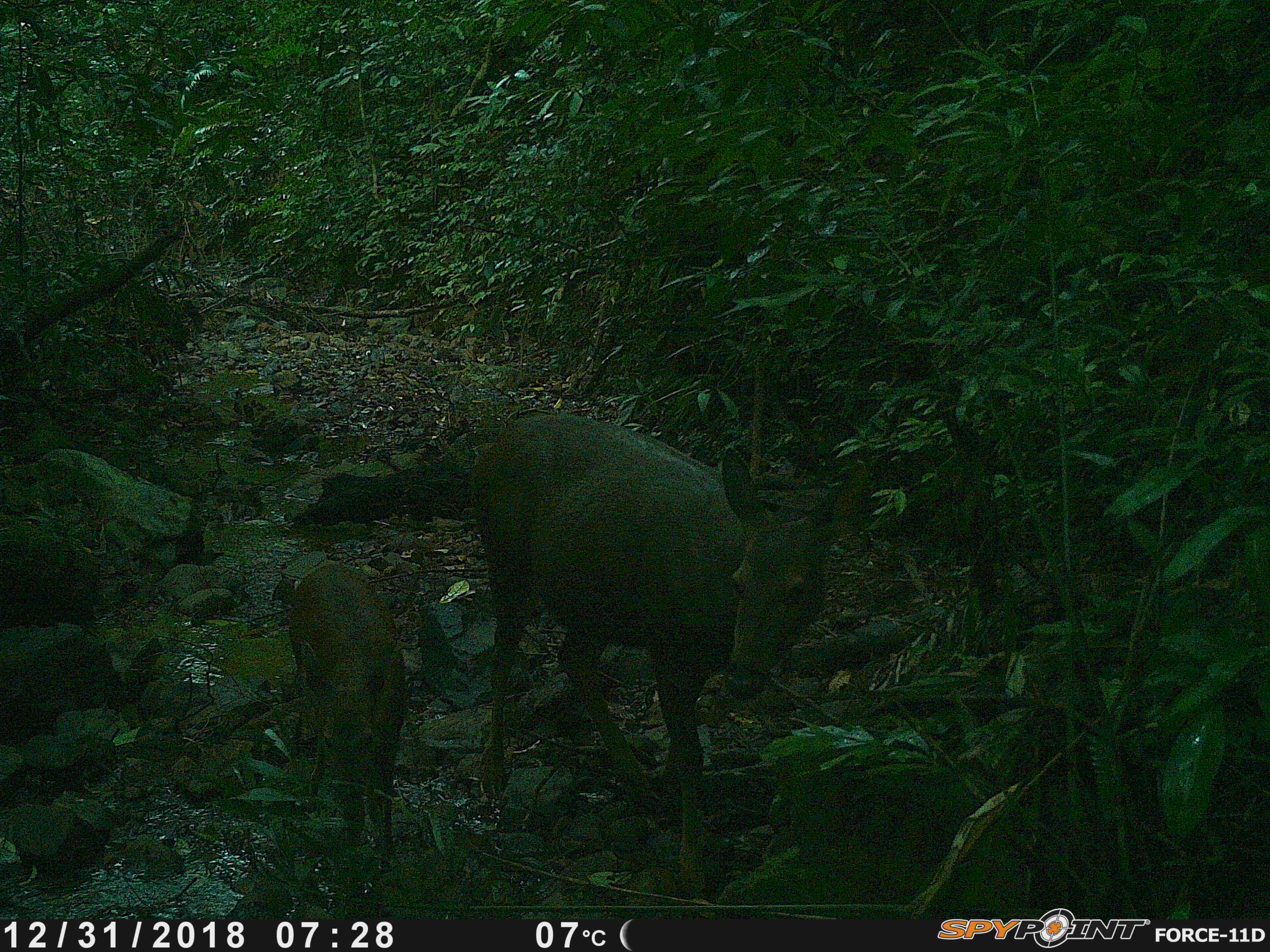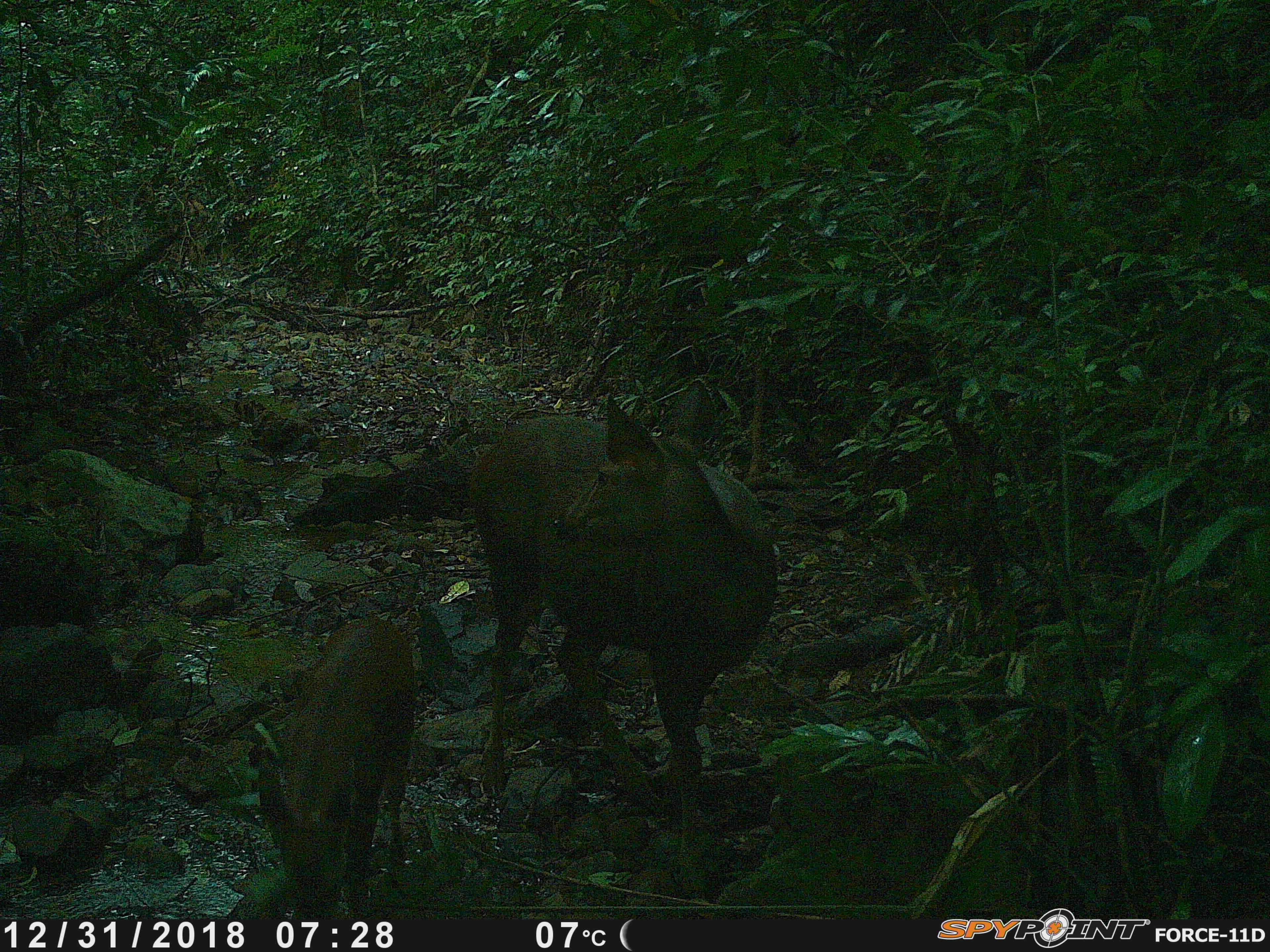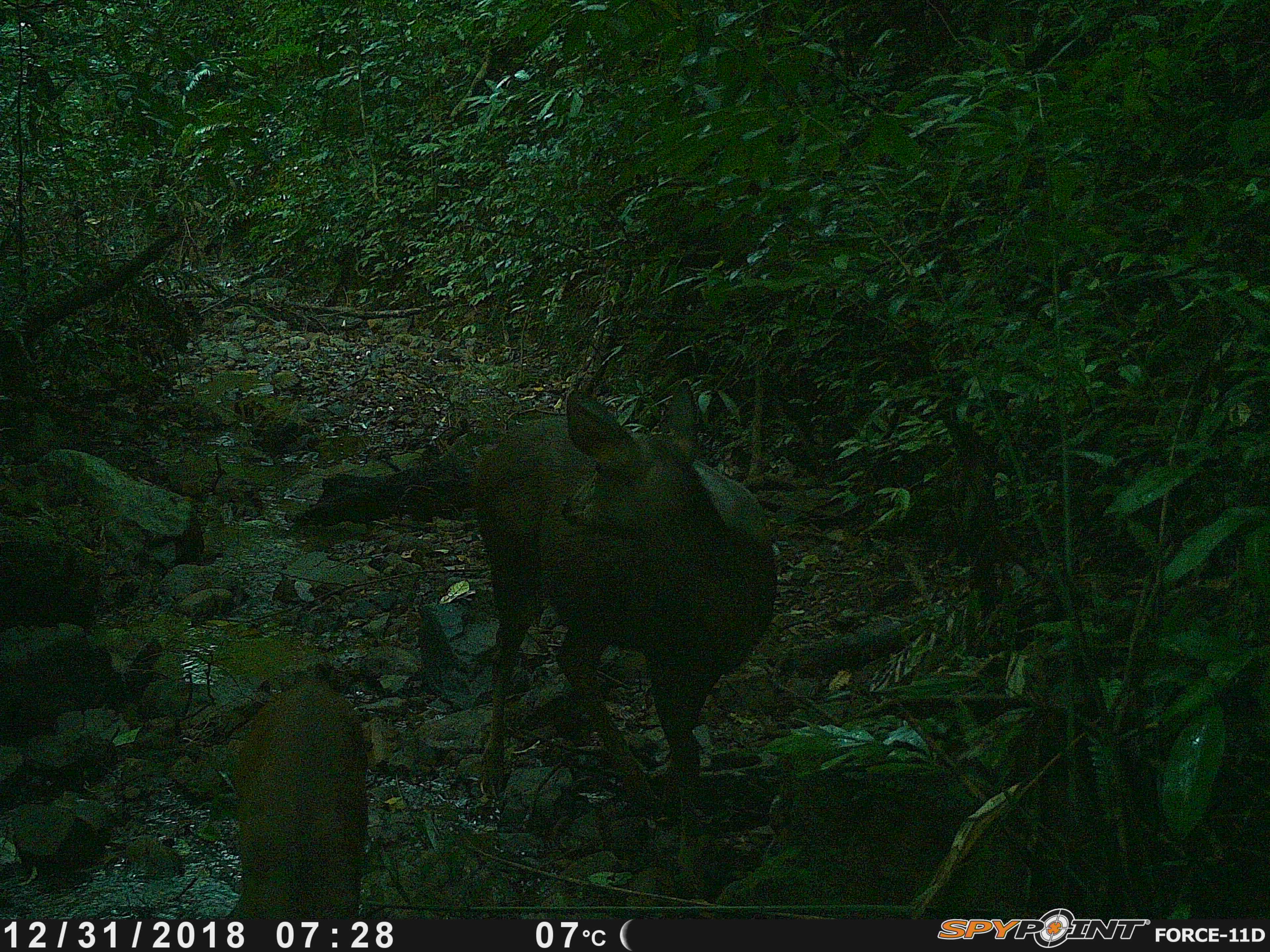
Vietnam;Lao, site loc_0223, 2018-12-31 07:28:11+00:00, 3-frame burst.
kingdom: Animalia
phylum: Chordata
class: Mammalia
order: Artiodactyla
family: Cervidae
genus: Rusa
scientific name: Rusa unicolor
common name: sambar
Sambar (Rusa unicolor). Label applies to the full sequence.